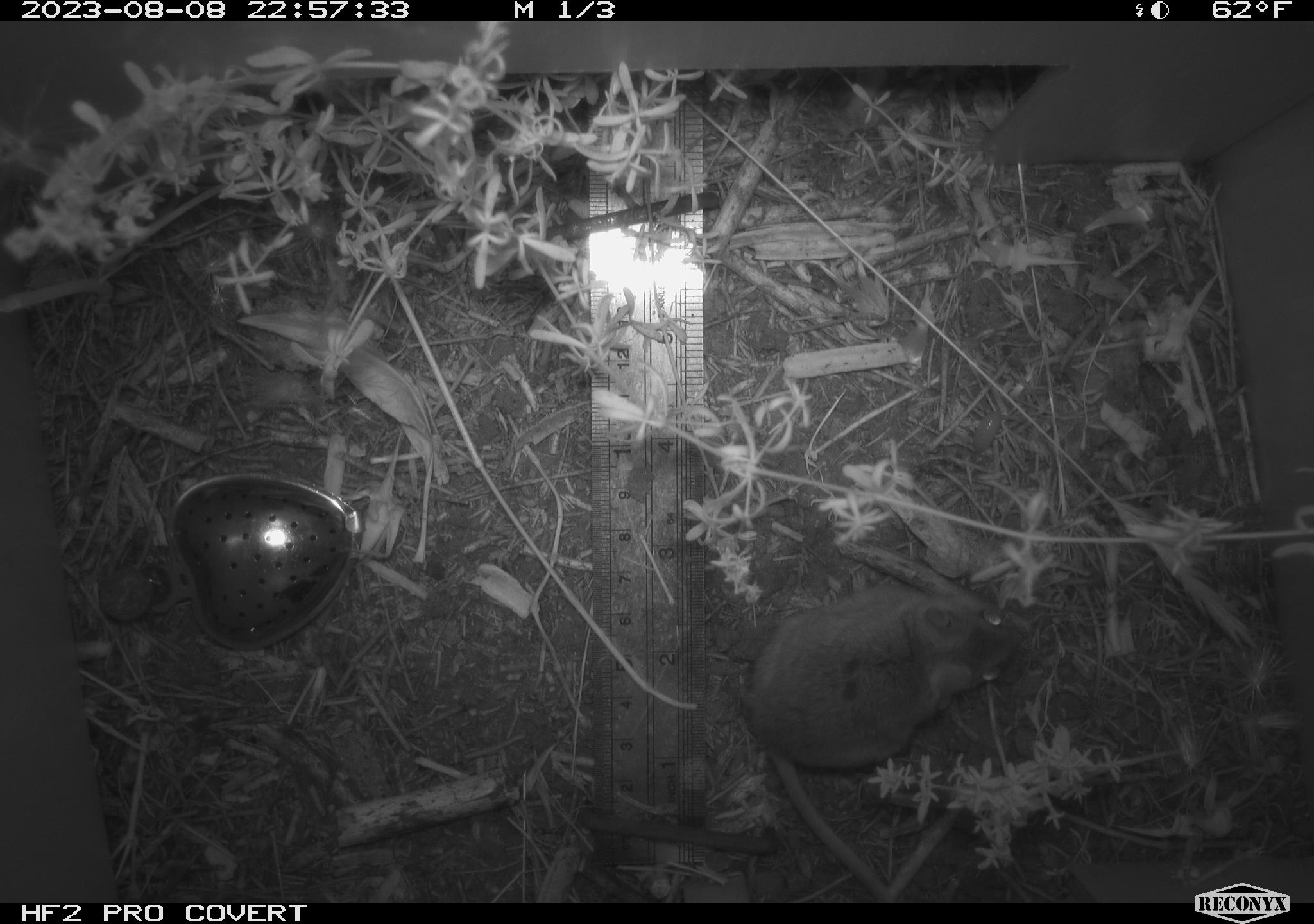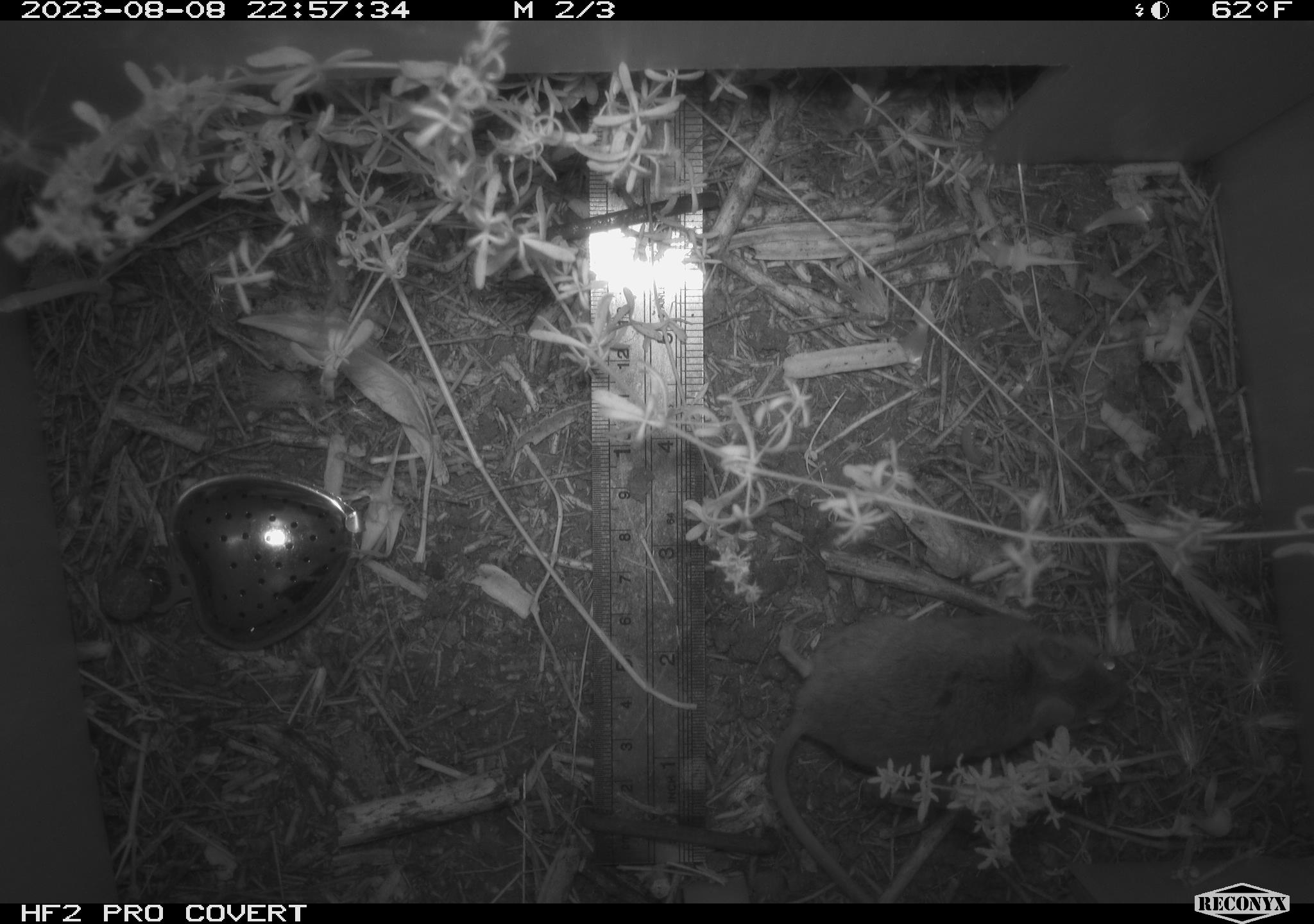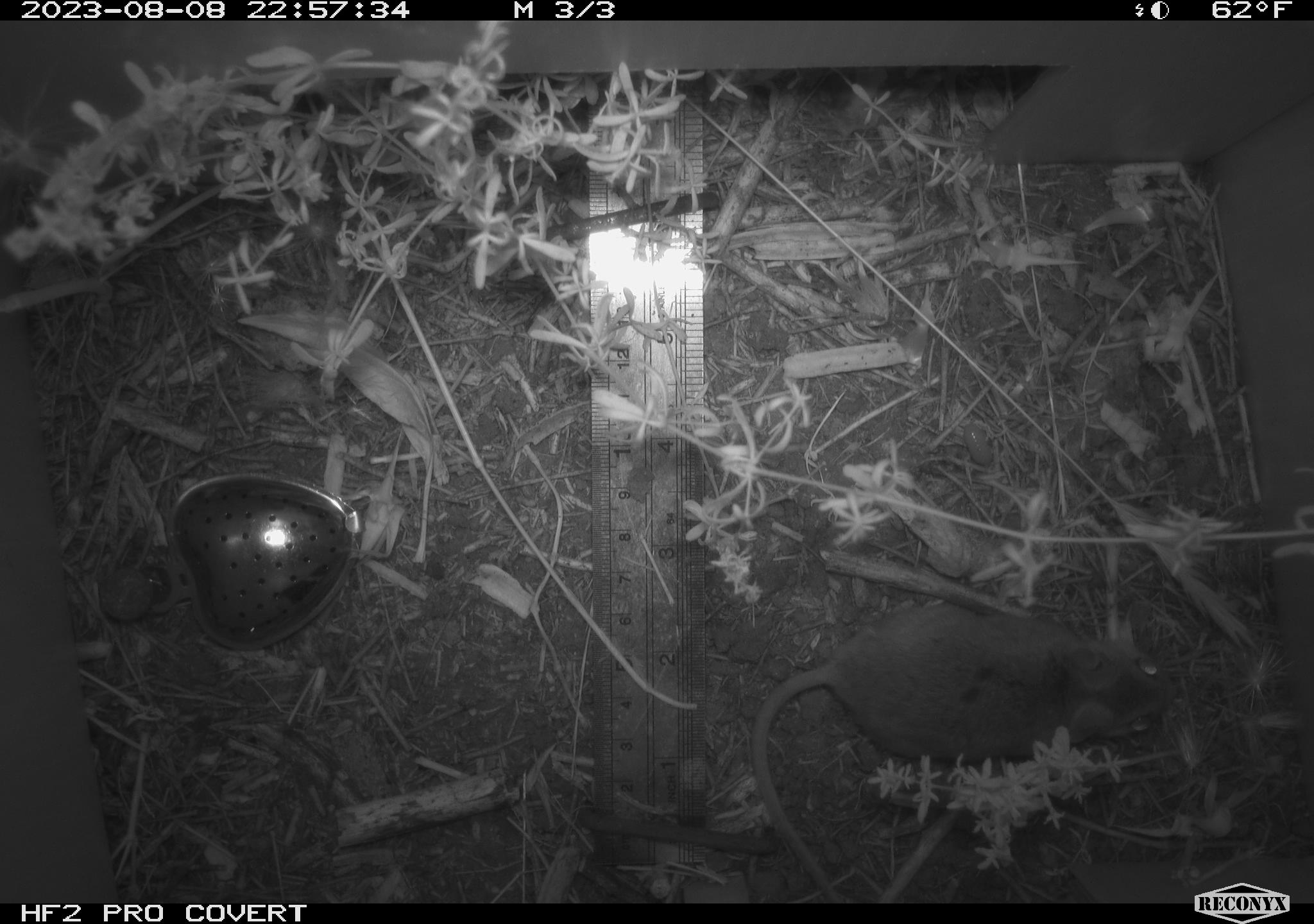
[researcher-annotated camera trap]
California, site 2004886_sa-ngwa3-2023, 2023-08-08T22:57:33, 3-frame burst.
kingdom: Animalia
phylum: Chordata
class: Mammalia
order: Rodentia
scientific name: Rodentia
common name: mouse species